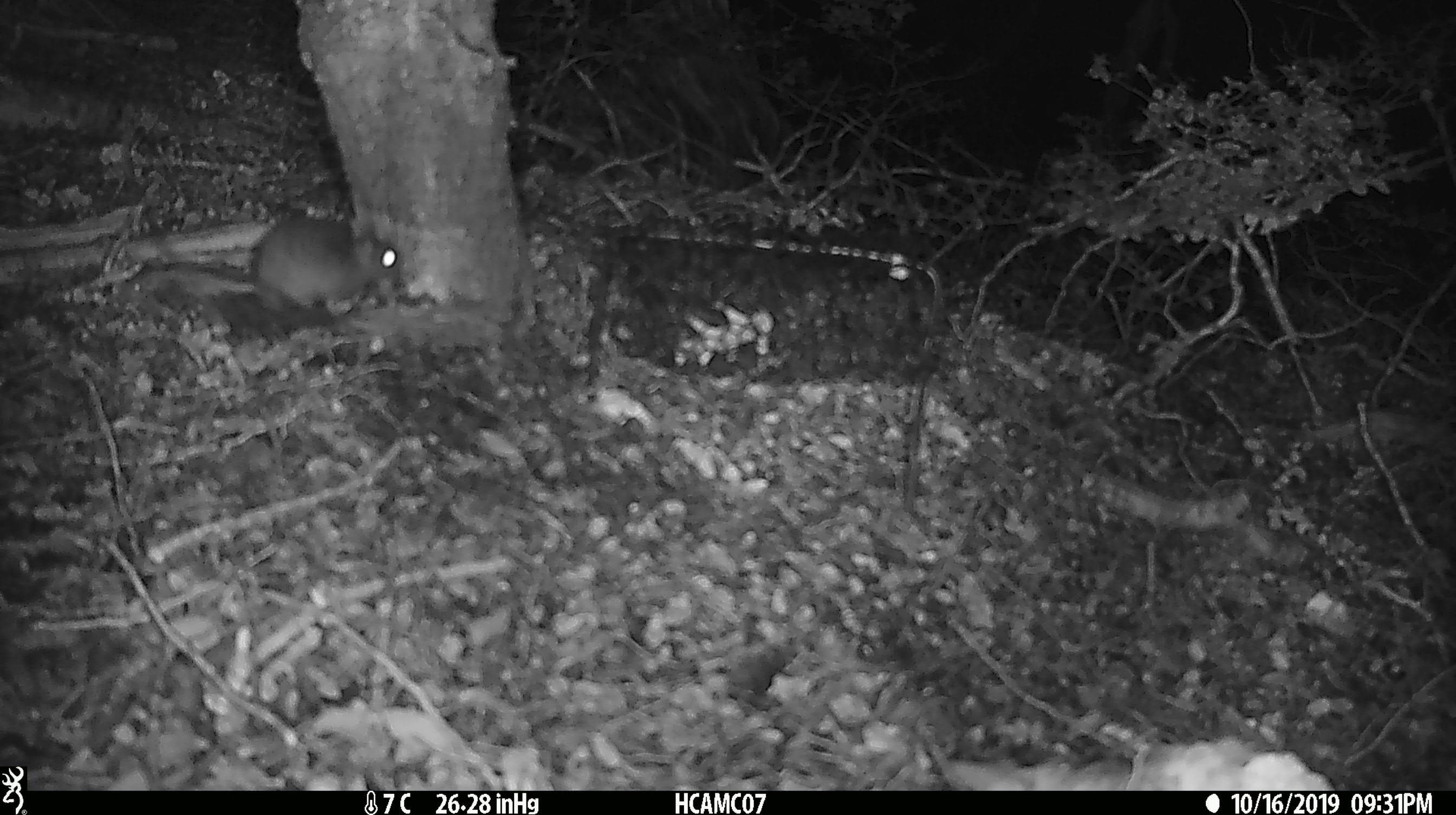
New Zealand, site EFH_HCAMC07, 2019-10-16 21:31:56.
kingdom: Animalia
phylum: Chordata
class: Mammalia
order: Rodentia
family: Muridae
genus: Mus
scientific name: Mus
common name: mouse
Mouse (Mus).